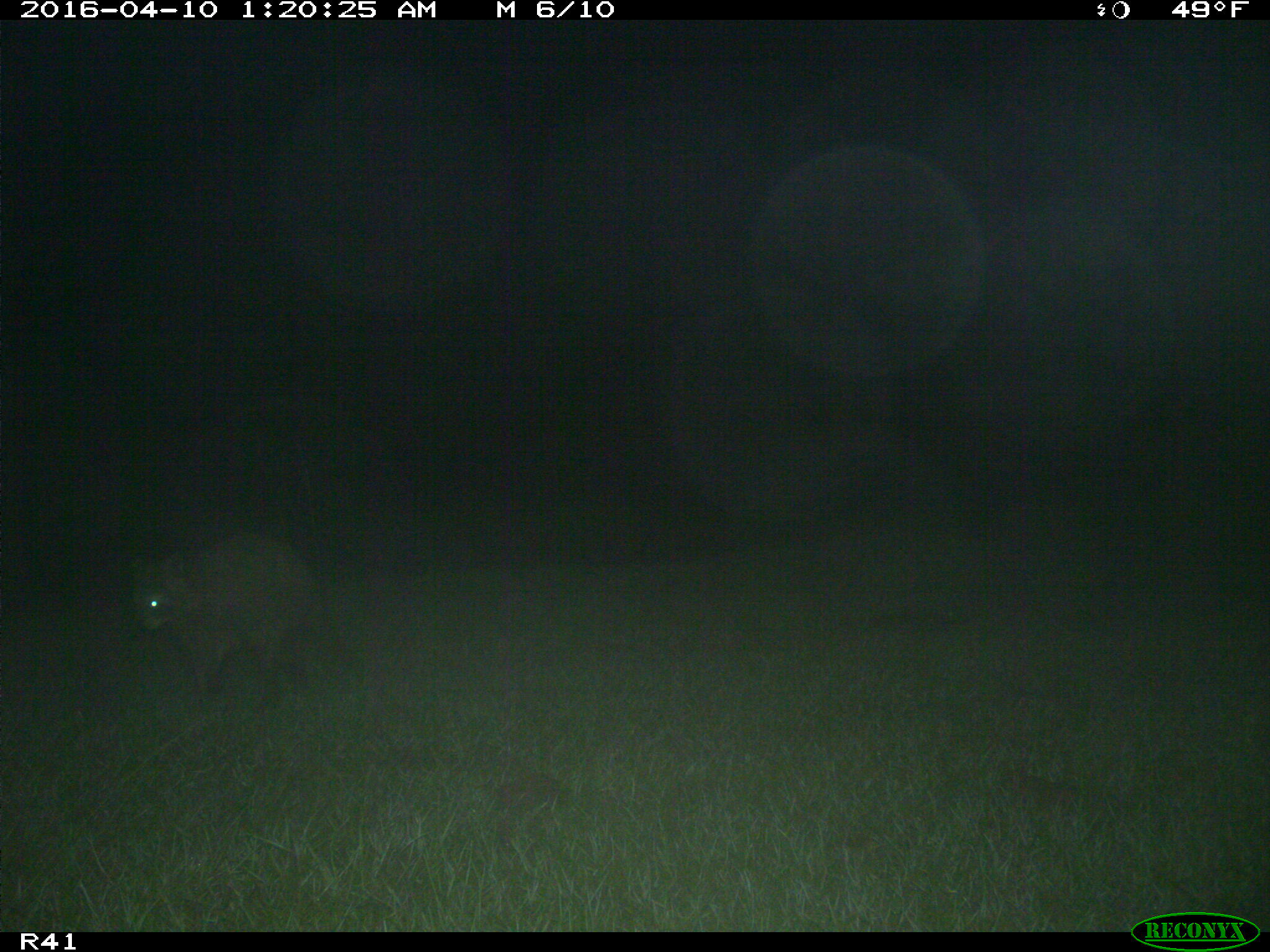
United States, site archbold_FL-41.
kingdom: Animalia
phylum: Chordata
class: Mammalia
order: Carnivora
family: Procyonidae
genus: Procyon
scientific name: Procyon lotor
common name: common raccoon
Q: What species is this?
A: Procyon lotor (common raccoon).